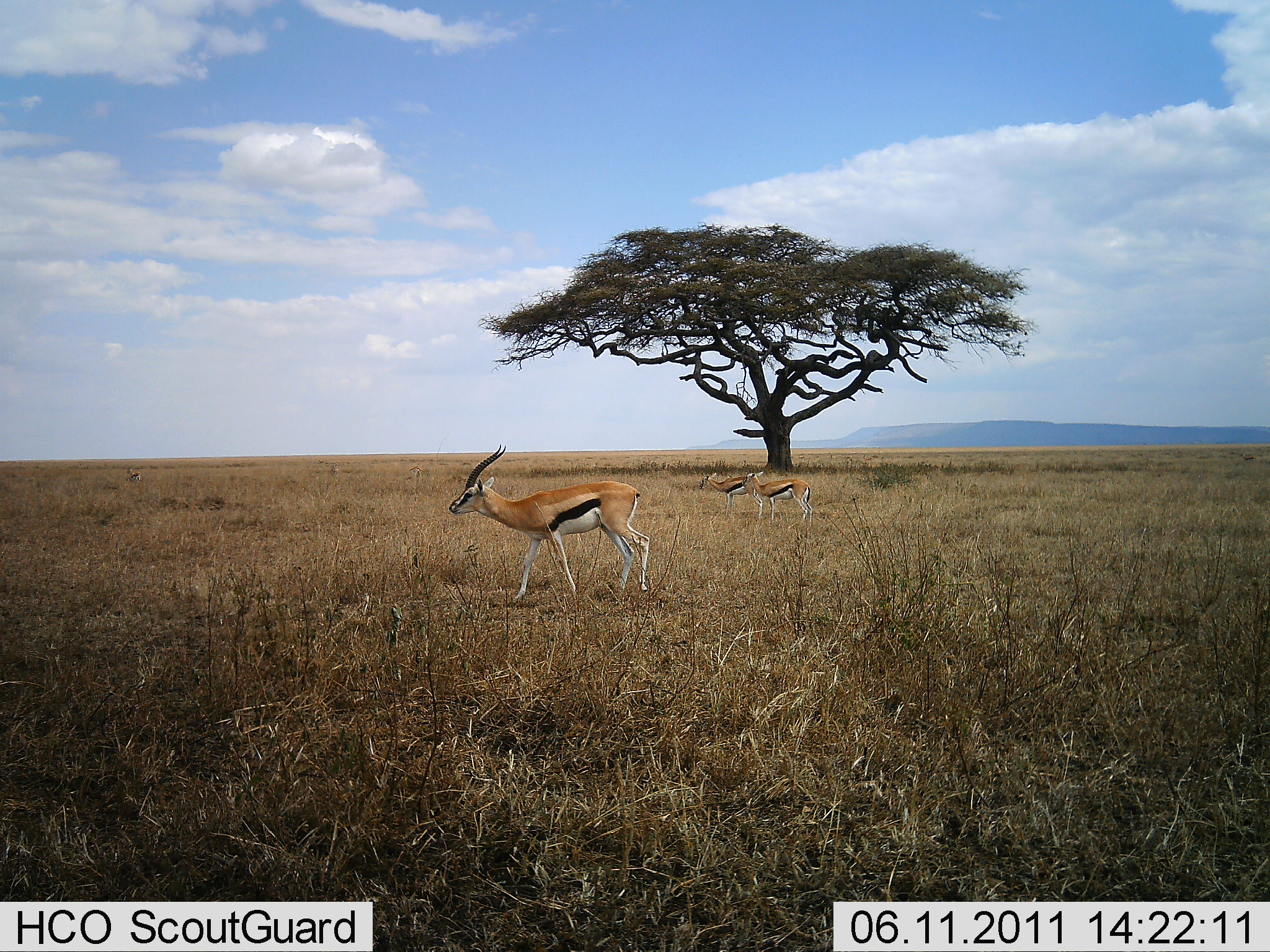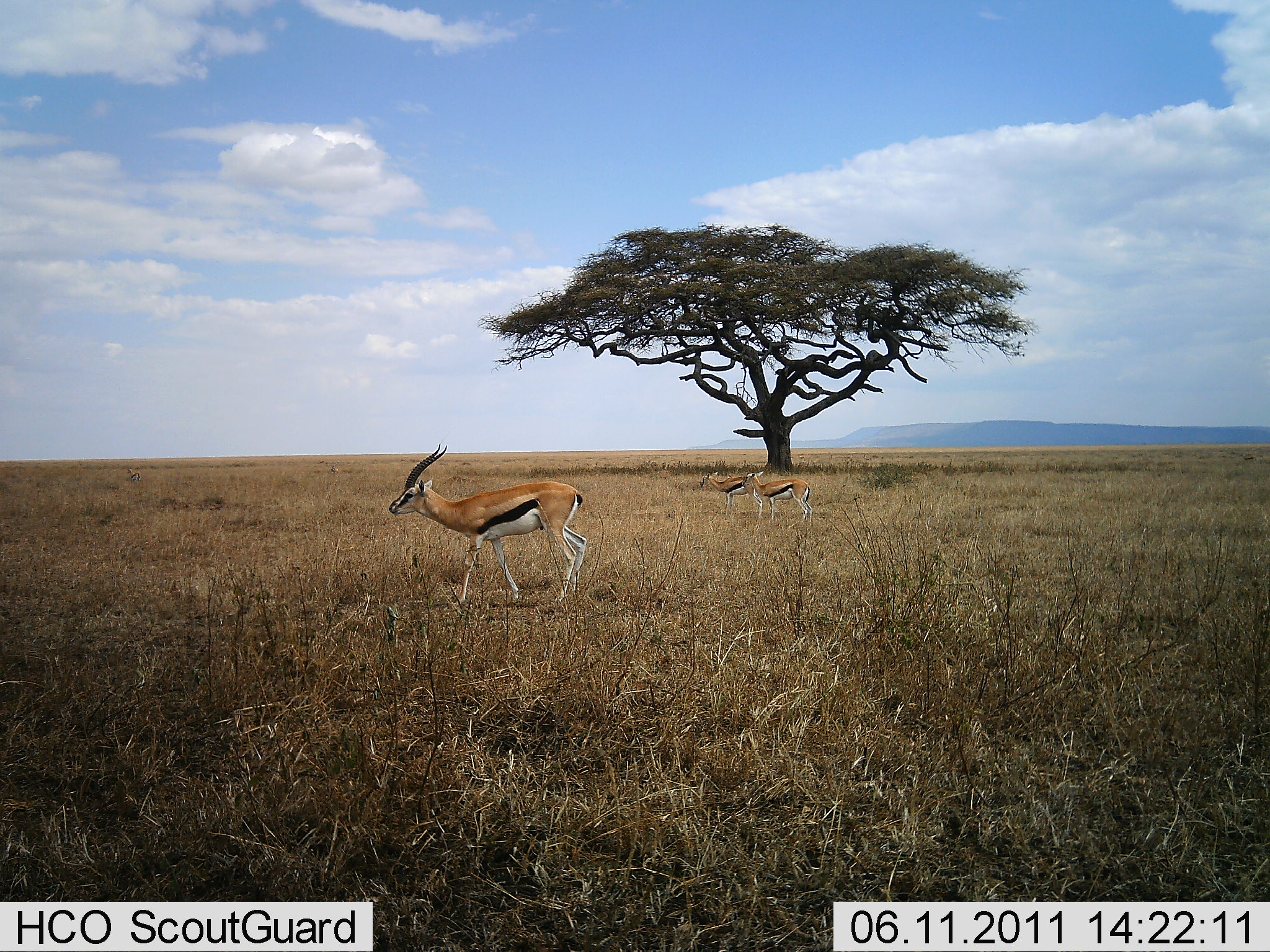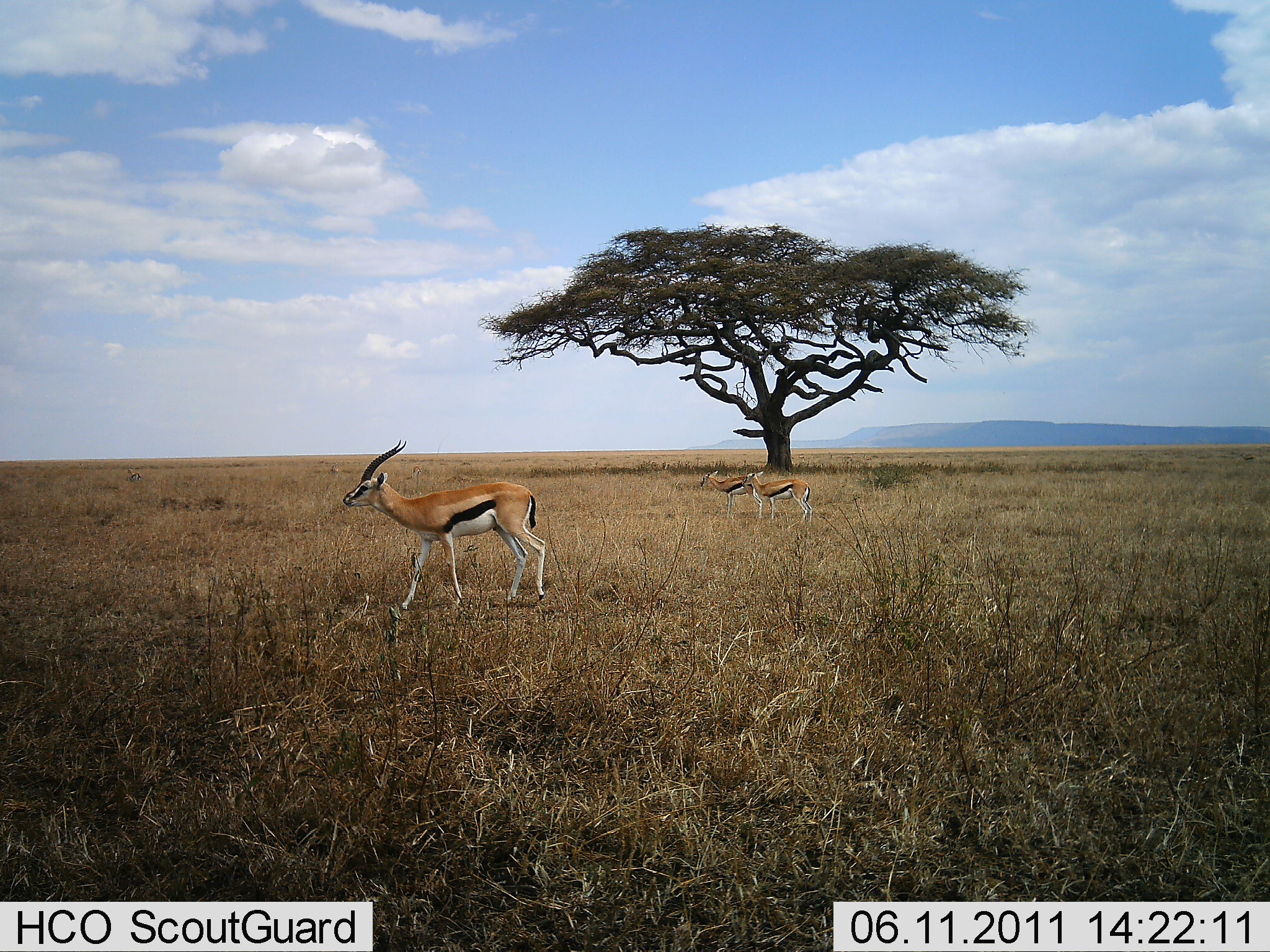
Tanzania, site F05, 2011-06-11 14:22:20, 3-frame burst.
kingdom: Animalia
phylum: Chordata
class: Mammalia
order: Artiodactyla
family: Bovidae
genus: Eudorcas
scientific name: Eudorcas thomsonii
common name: thomson's gazelle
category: gazellethomsons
Gazellethomsons (thomson's gazelle) (Eudorcas thomsonii), count 3. Behavior (volunteer vote fractions): standing 92%, resting 0%, moving 92%, interacting 0%. Young present (vote fraction): 0%. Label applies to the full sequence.